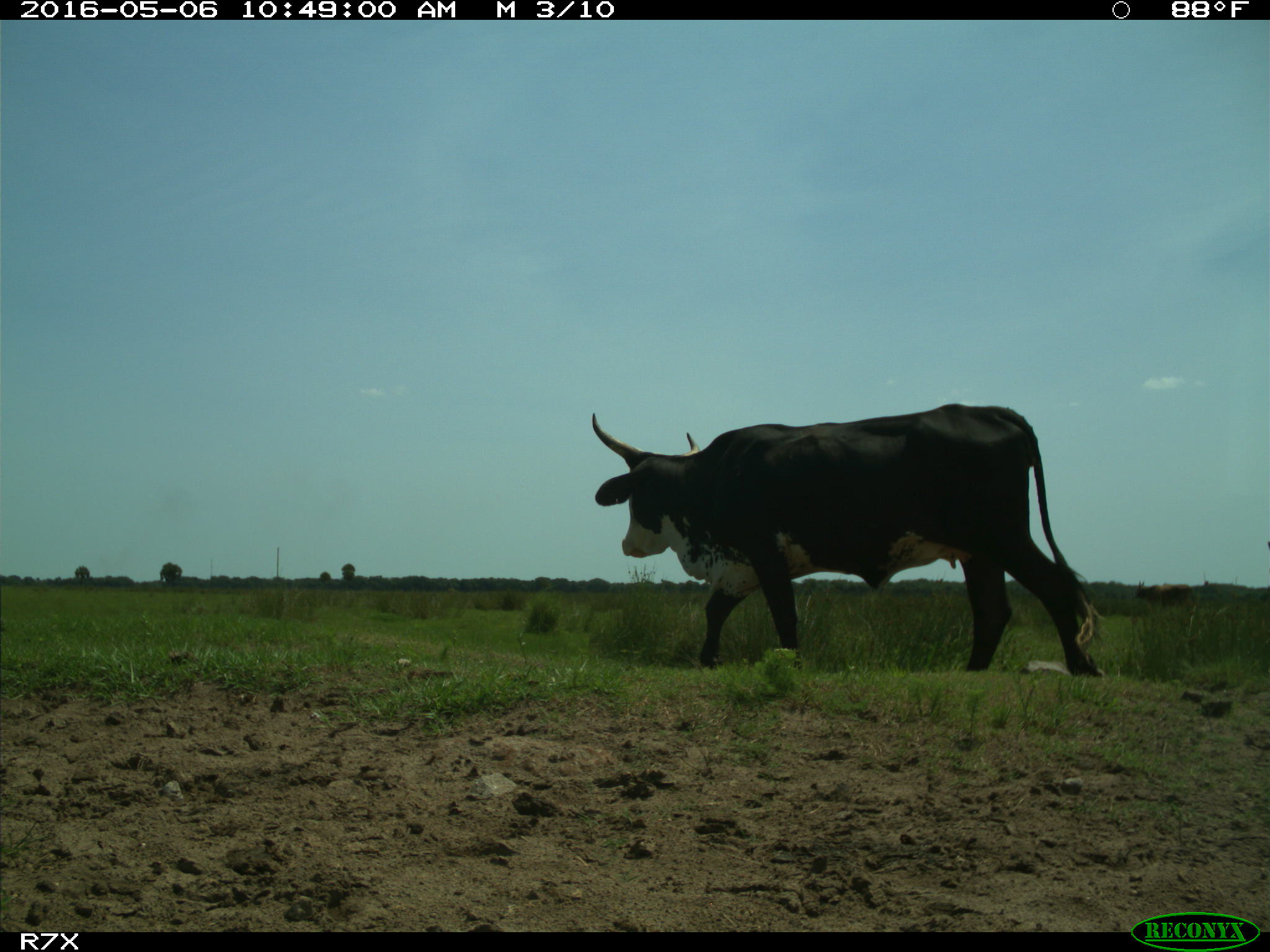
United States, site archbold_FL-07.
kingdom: Animalia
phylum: Chordata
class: Mammalia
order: Artiodactyla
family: Bovidae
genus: Bos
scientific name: Bos taurus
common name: domestic cow